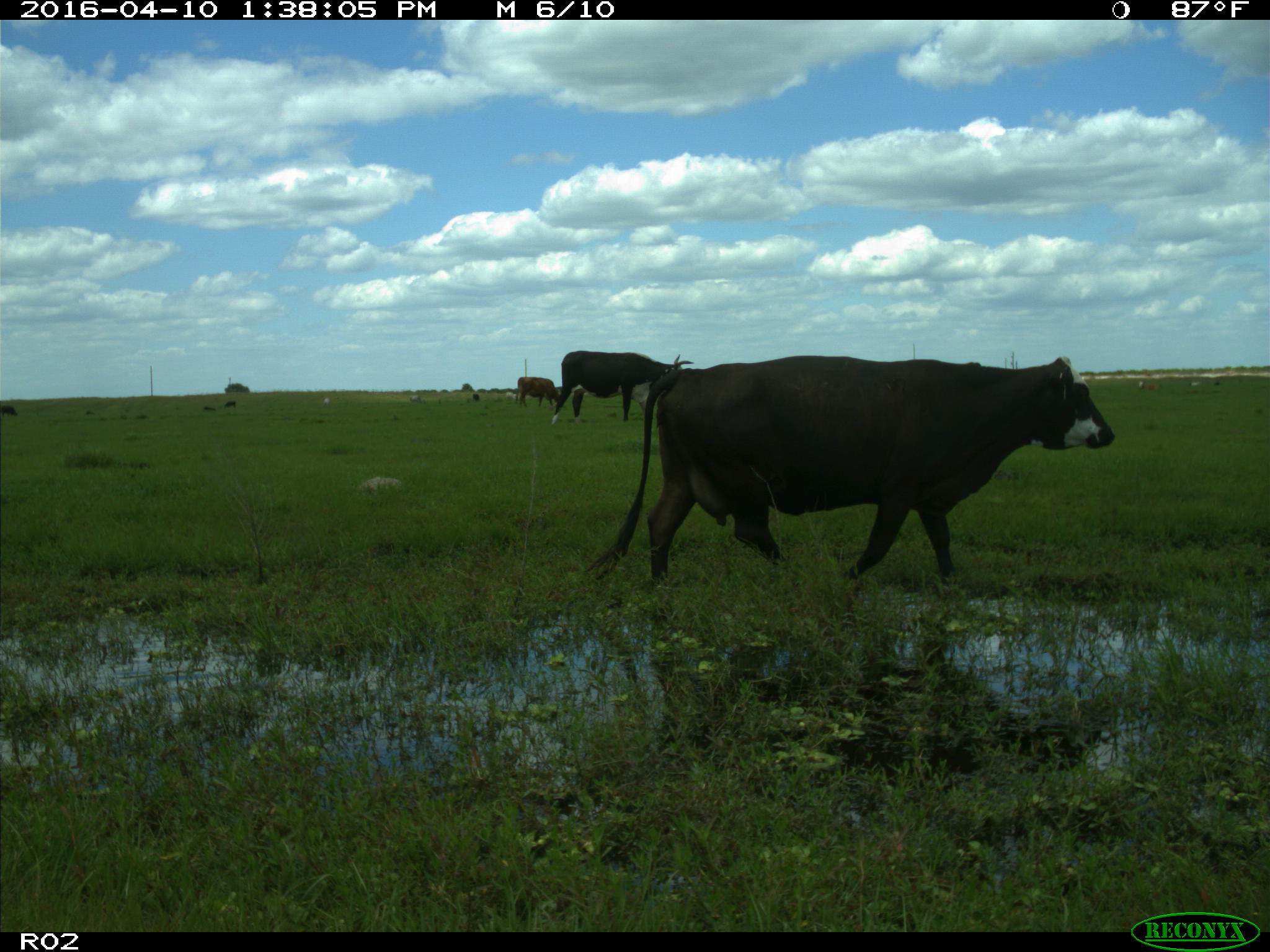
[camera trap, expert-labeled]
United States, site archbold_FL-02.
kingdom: Animalia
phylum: Chordata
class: Mammalia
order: Artiodactyla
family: Bovidae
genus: Bos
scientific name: Bos taurus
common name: domestic cow